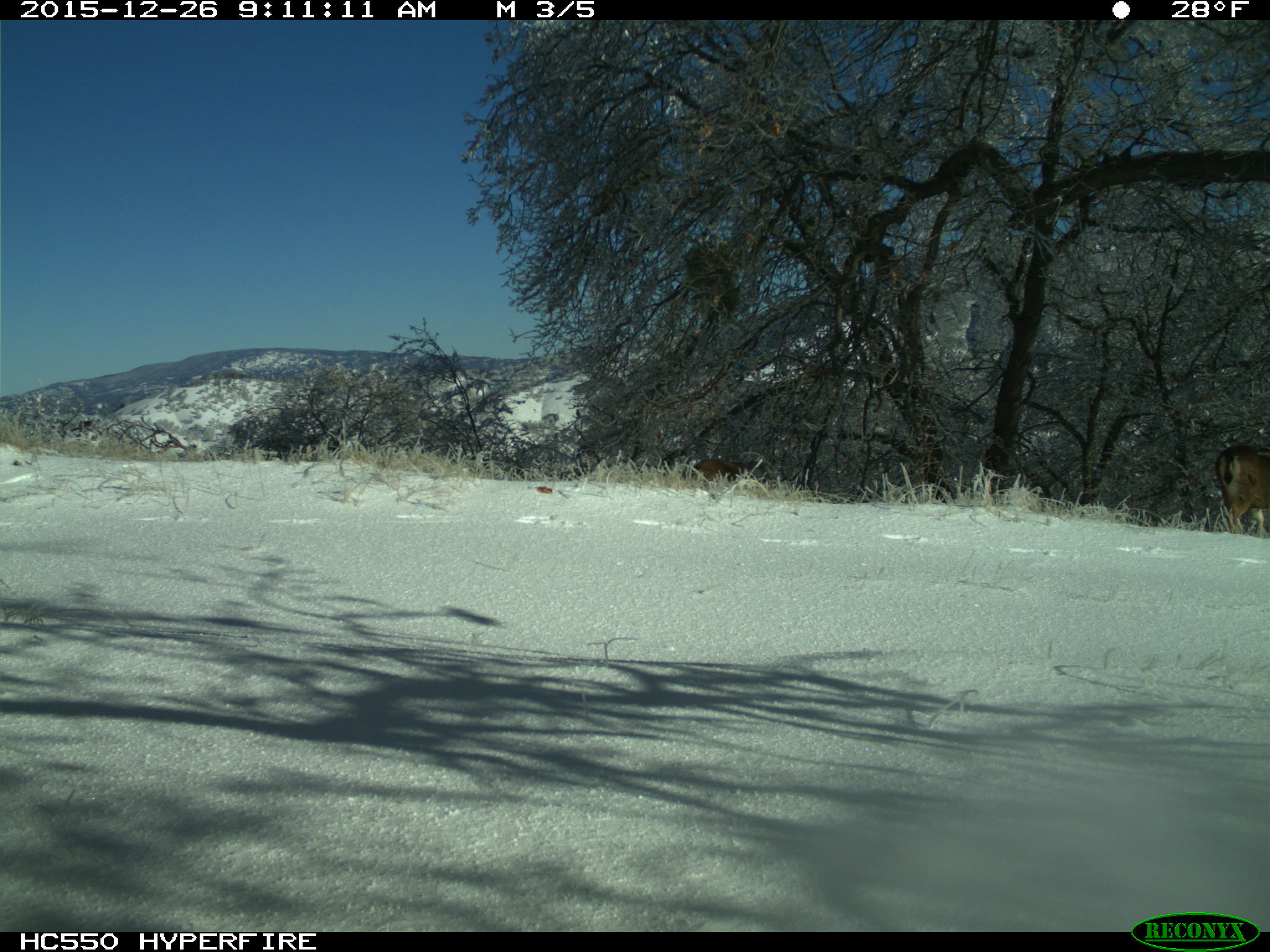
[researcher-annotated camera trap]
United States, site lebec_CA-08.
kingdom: Animalia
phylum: Chordata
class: Mammalia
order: Artiodactyla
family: Cervidae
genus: Odocoileus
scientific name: Odocoileus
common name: deer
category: unidentified deer